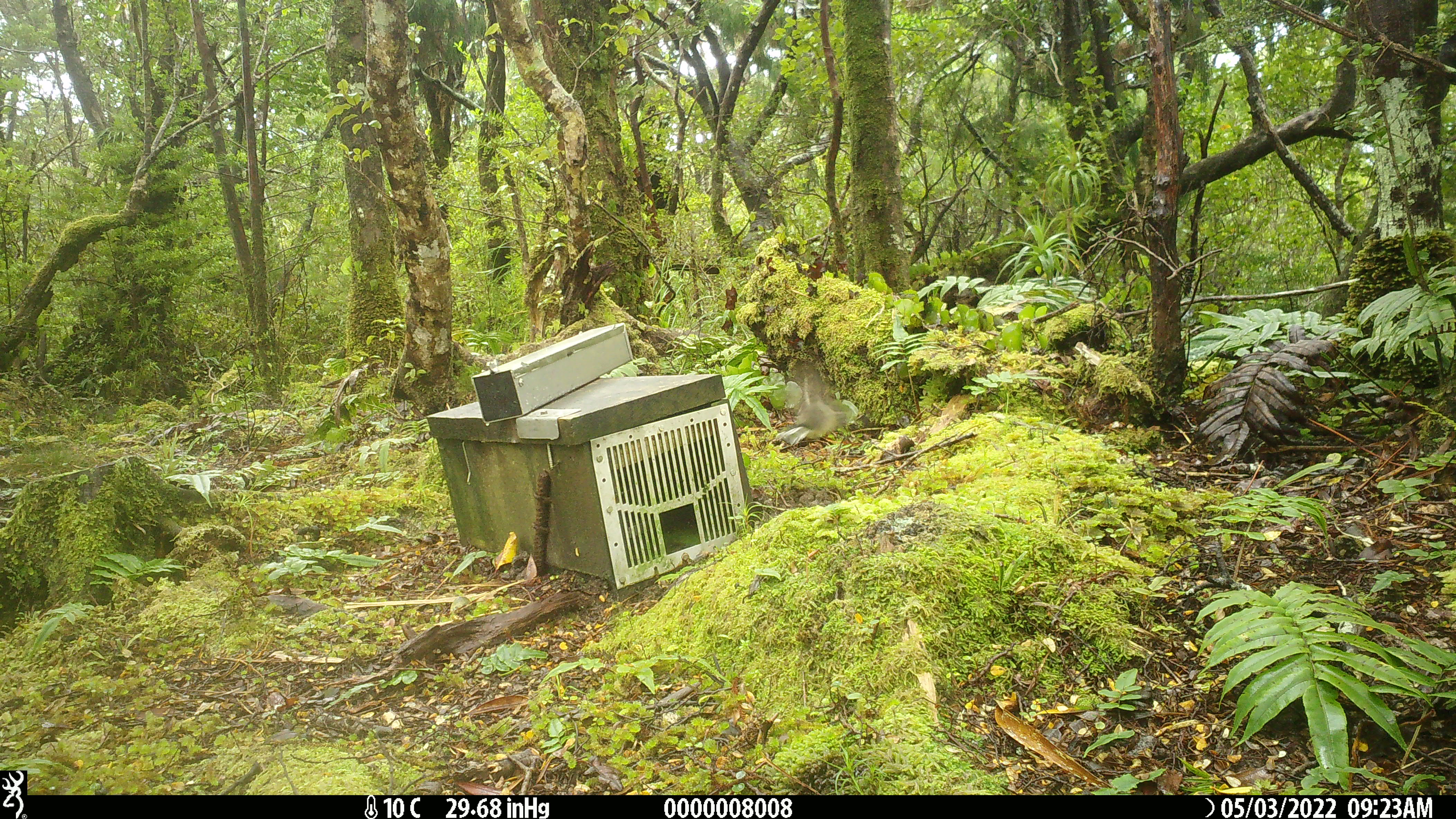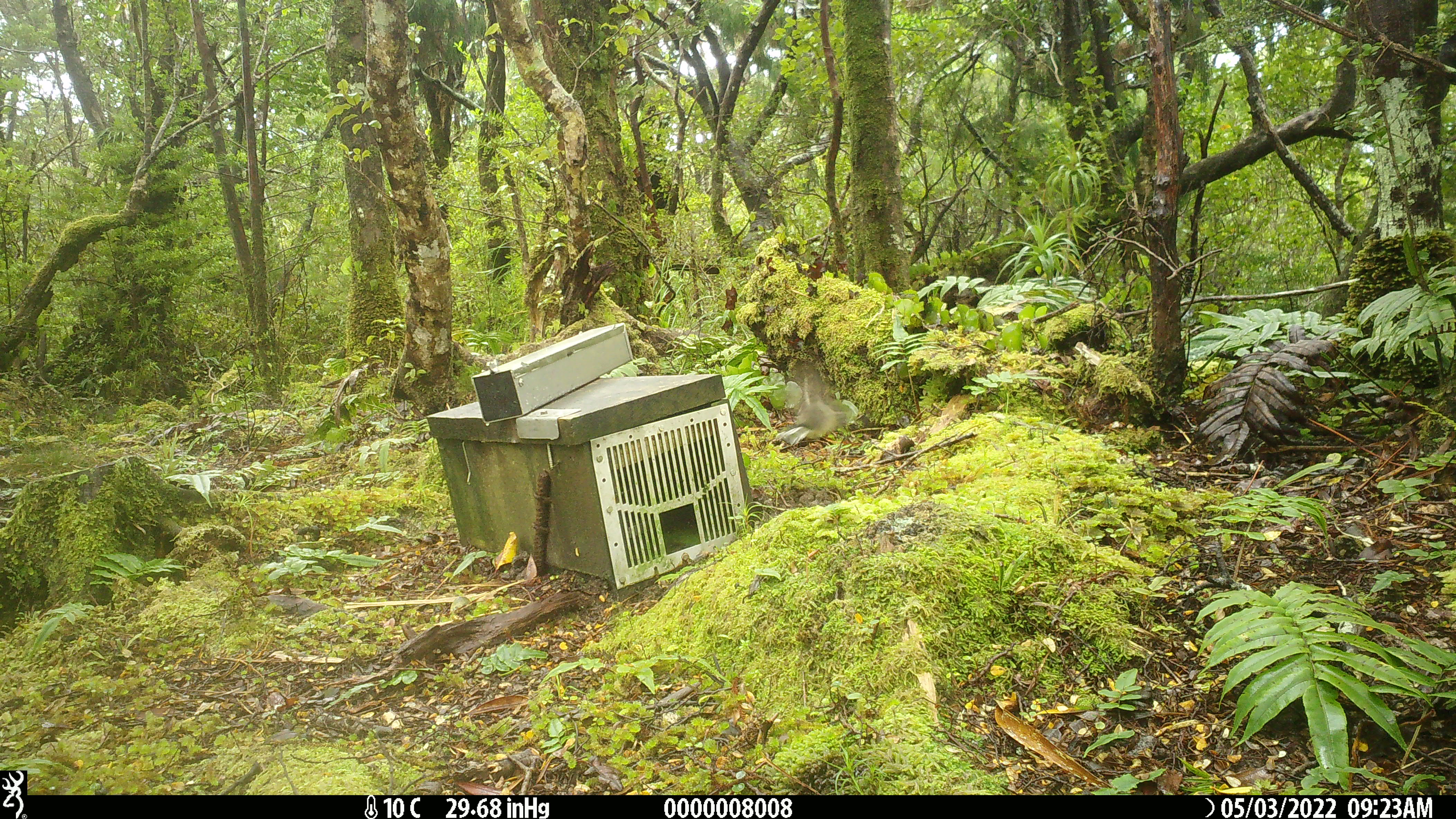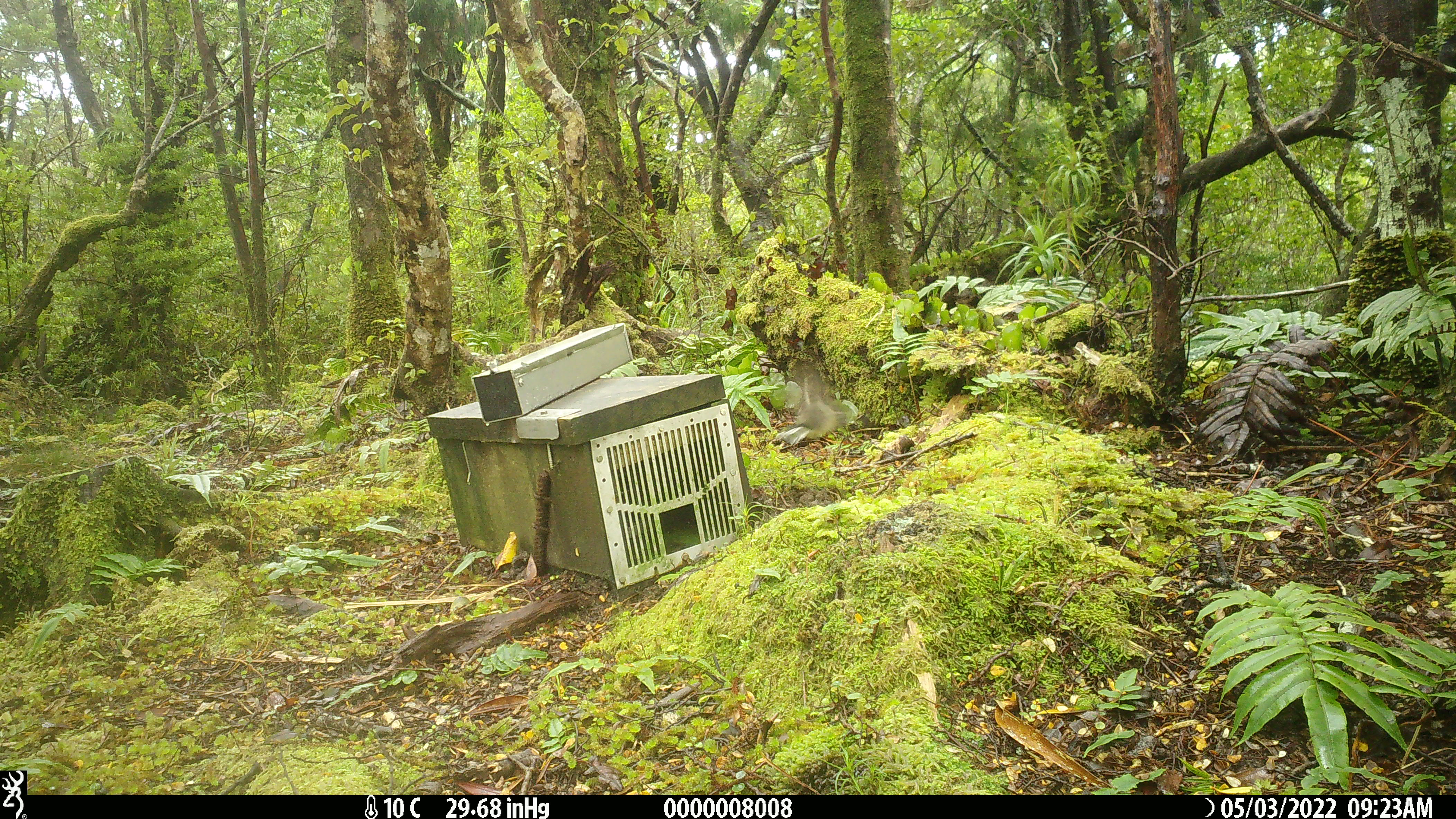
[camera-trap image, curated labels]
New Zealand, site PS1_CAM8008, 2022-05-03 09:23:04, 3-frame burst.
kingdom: Animalia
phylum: Chordata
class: Aves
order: Passeriformes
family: Petroicidae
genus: Petroica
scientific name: Petroica macrocephala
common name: tomtit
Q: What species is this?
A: Tomtit (Petroica macrocephala).